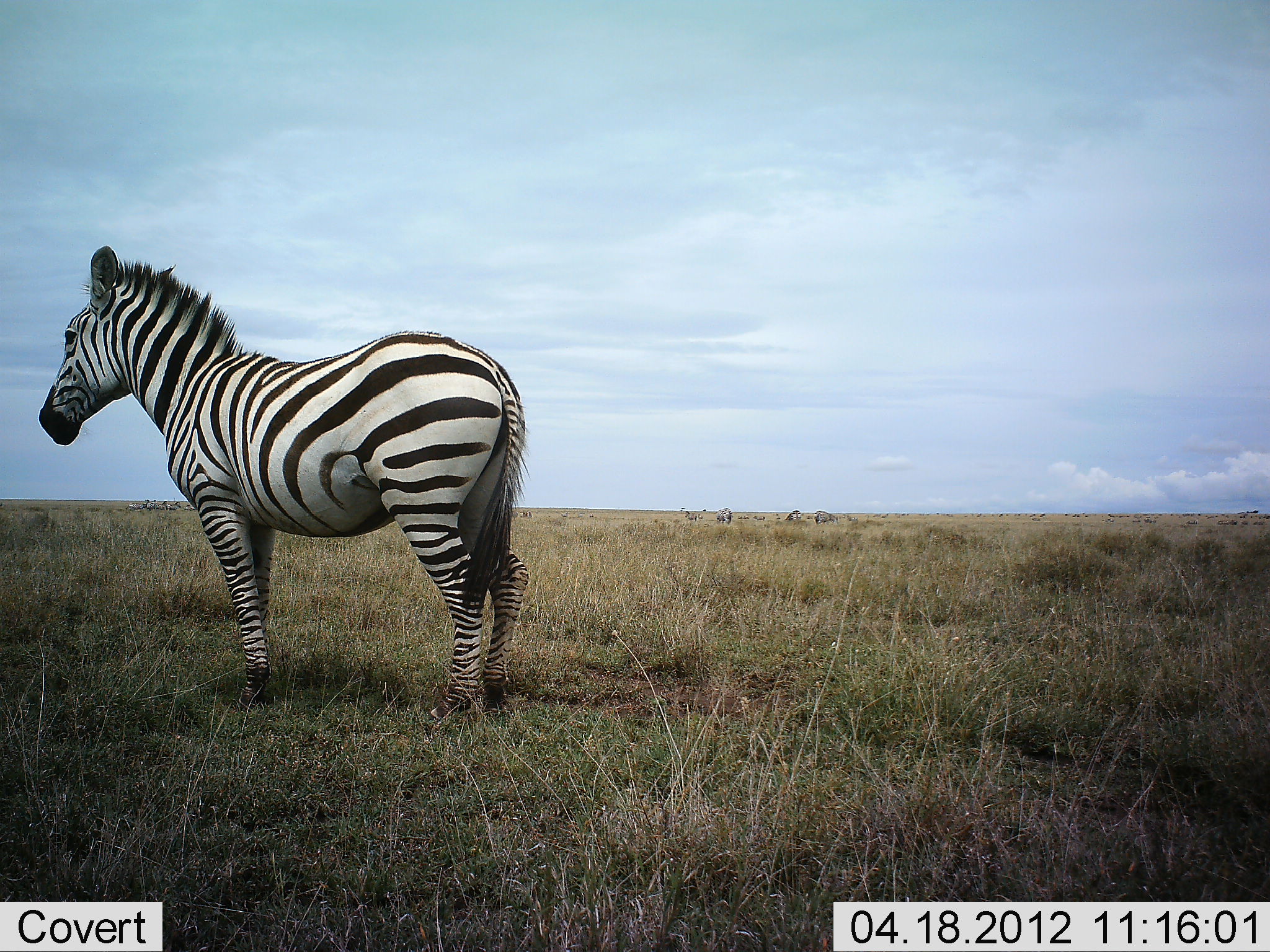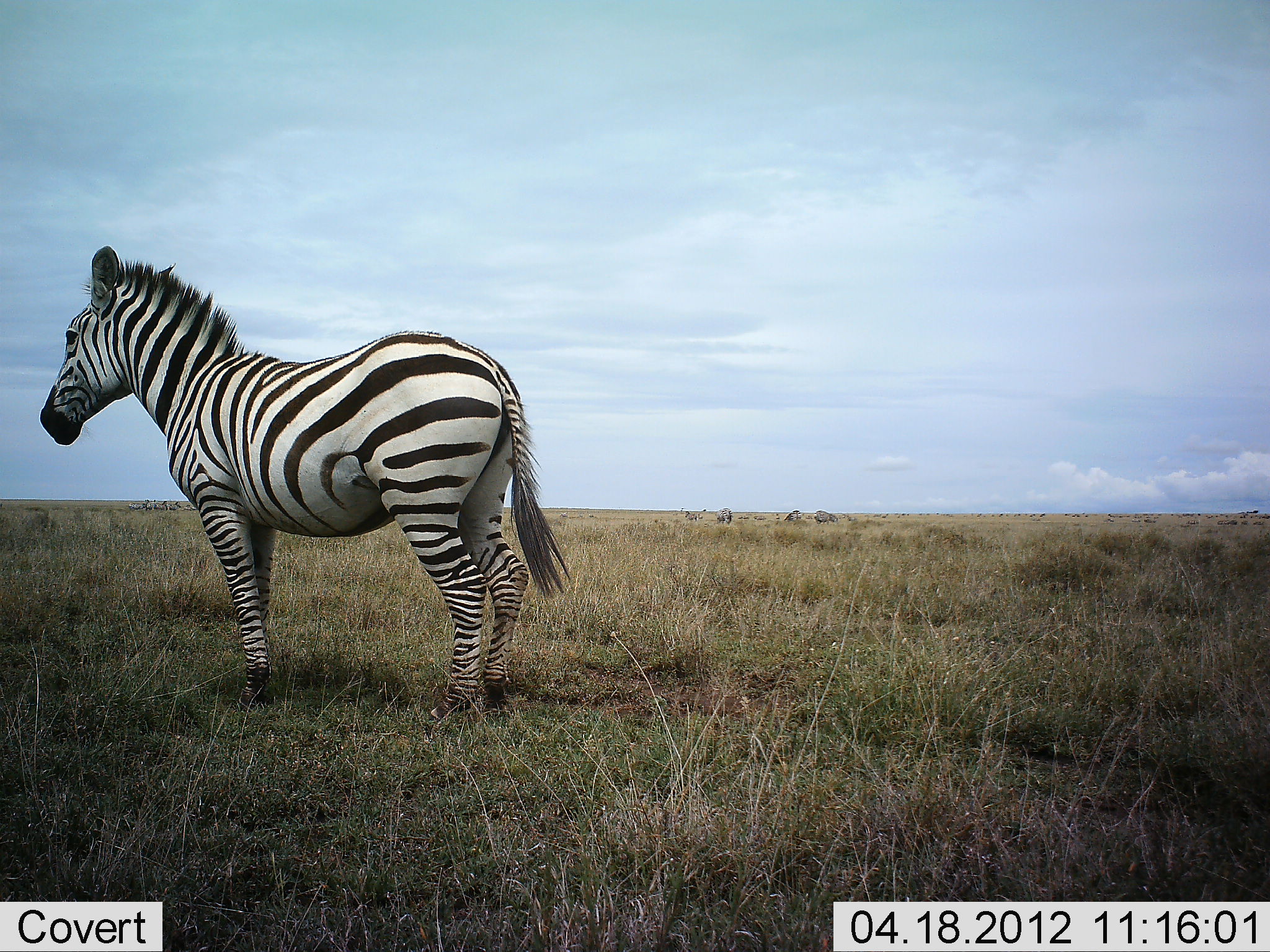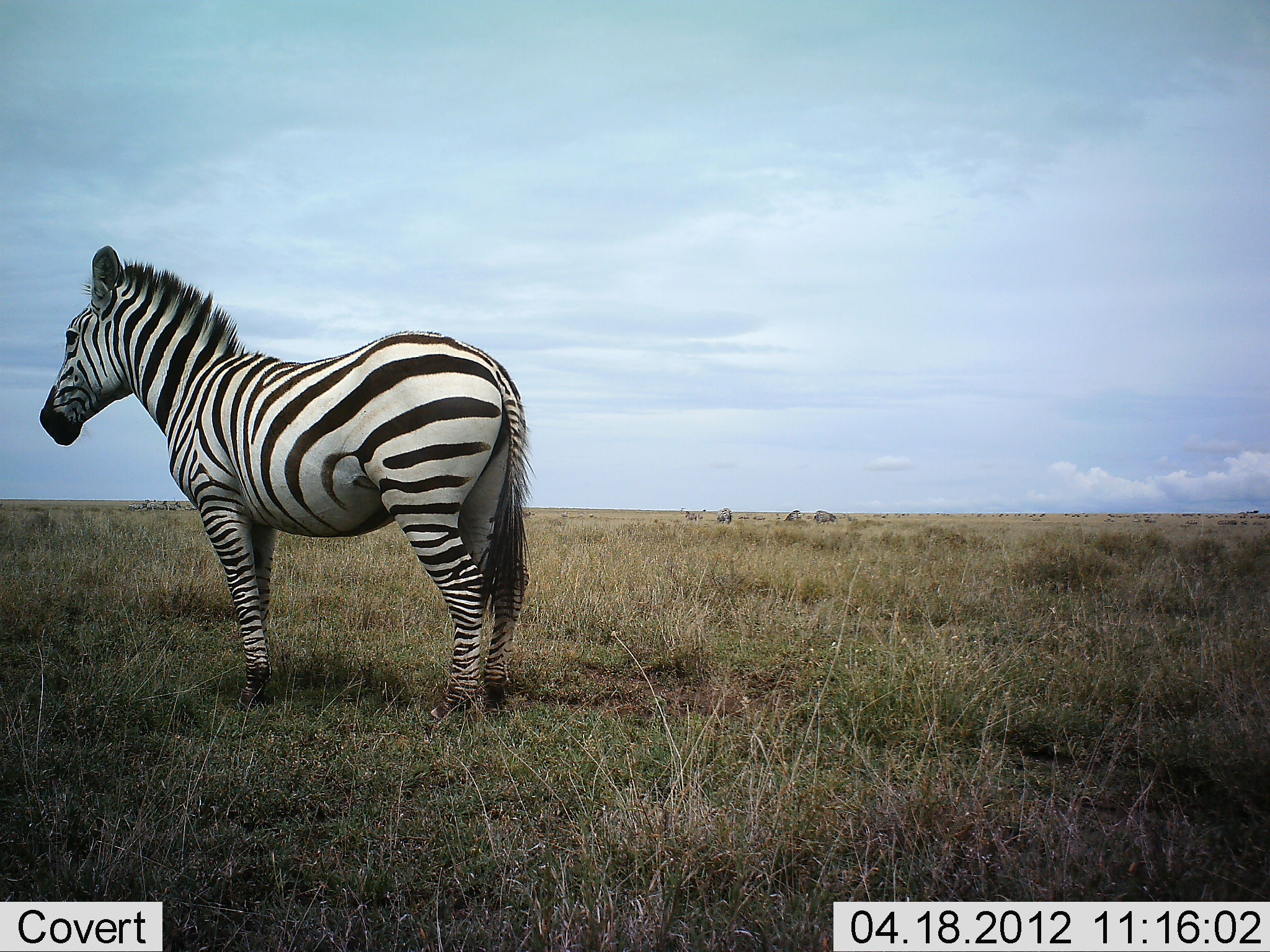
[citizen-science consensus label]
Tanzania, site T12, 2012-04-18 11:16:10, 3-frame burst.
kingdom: Animalia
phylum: Chordata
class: Mammalia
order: Perissodactyla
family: Equidae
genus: Equus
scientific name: Equus quagga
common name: plains zebra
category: zebra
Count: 1.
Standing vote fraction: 100%.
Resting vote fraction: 0%.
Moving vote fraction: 0%.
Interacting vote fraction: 0%.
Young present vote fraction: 0%.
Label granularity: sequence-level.